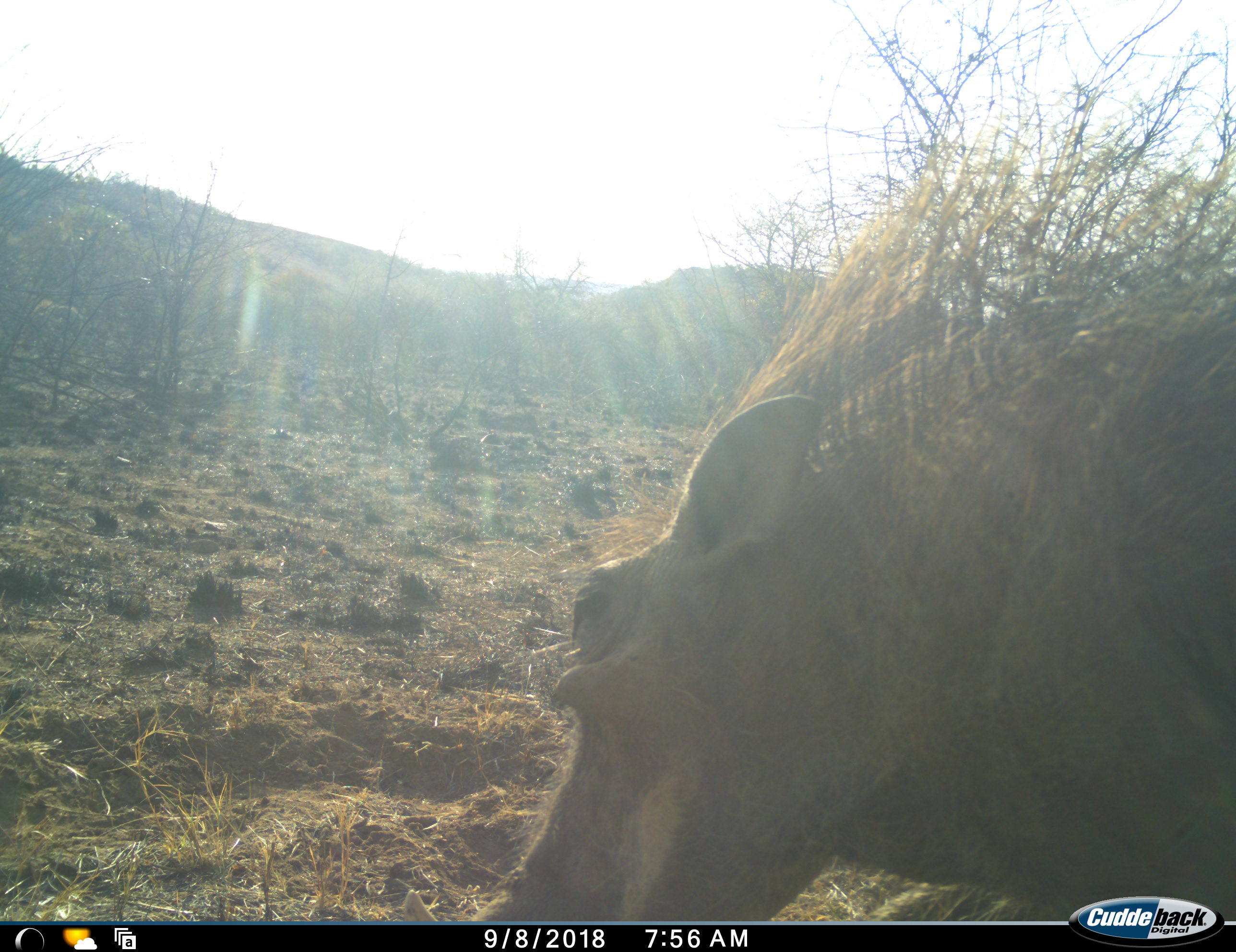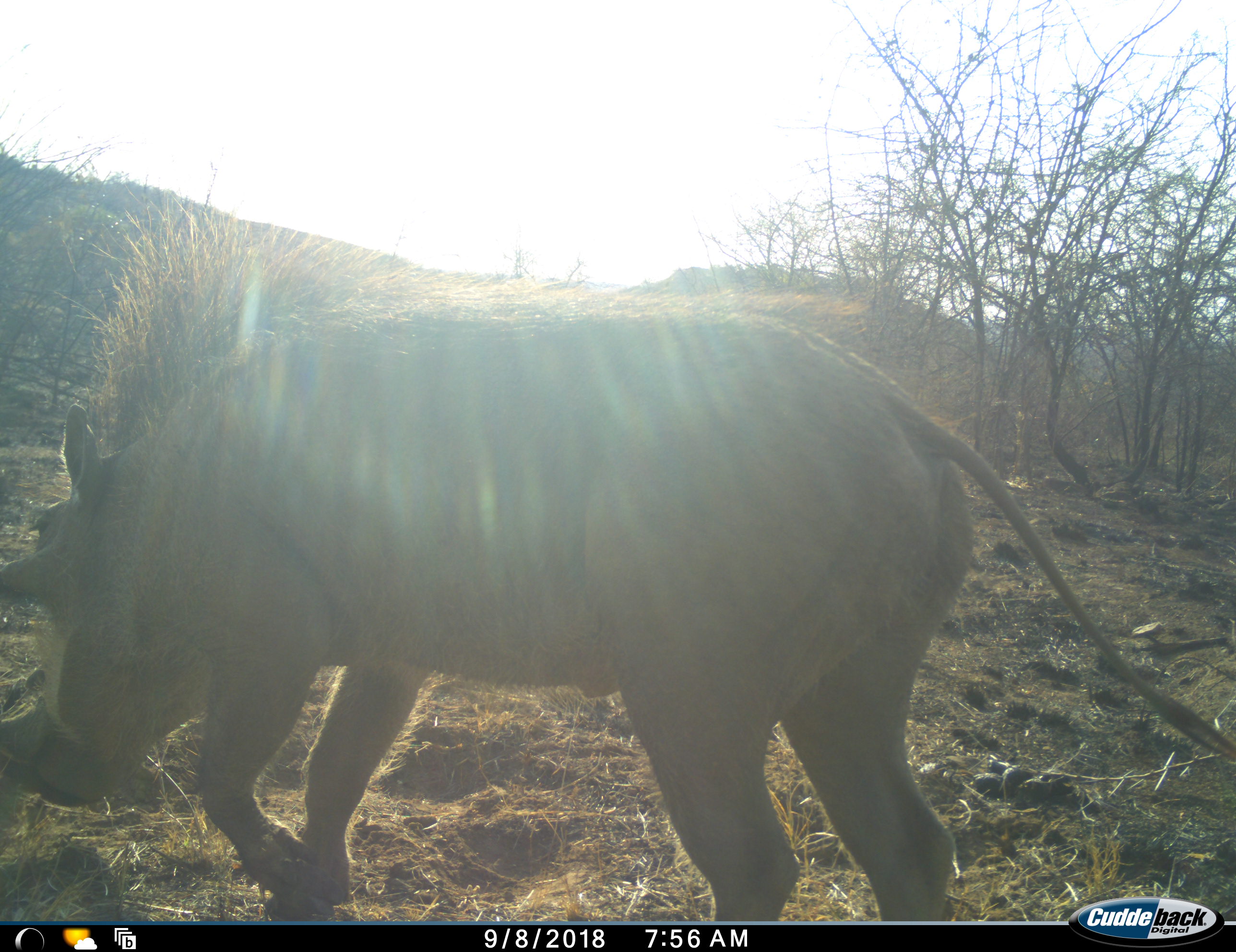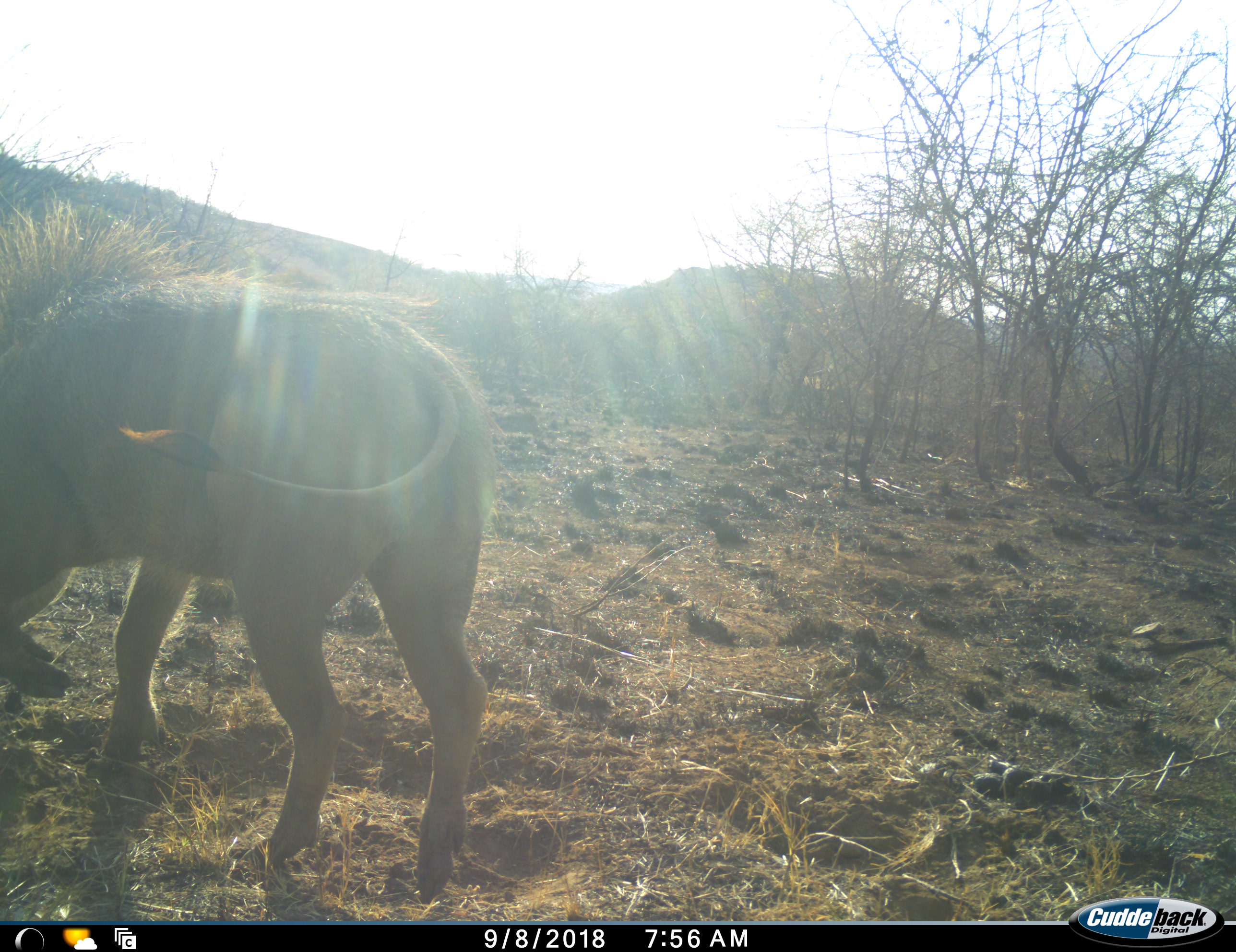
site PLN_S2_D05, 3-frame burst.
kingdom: Animalia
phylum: Chordata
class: Mammalia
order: Artiodactyla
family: Suidae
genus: Phacochoerus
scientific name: Phacochoerus africanus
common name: warthog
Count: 1.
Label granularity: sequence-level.